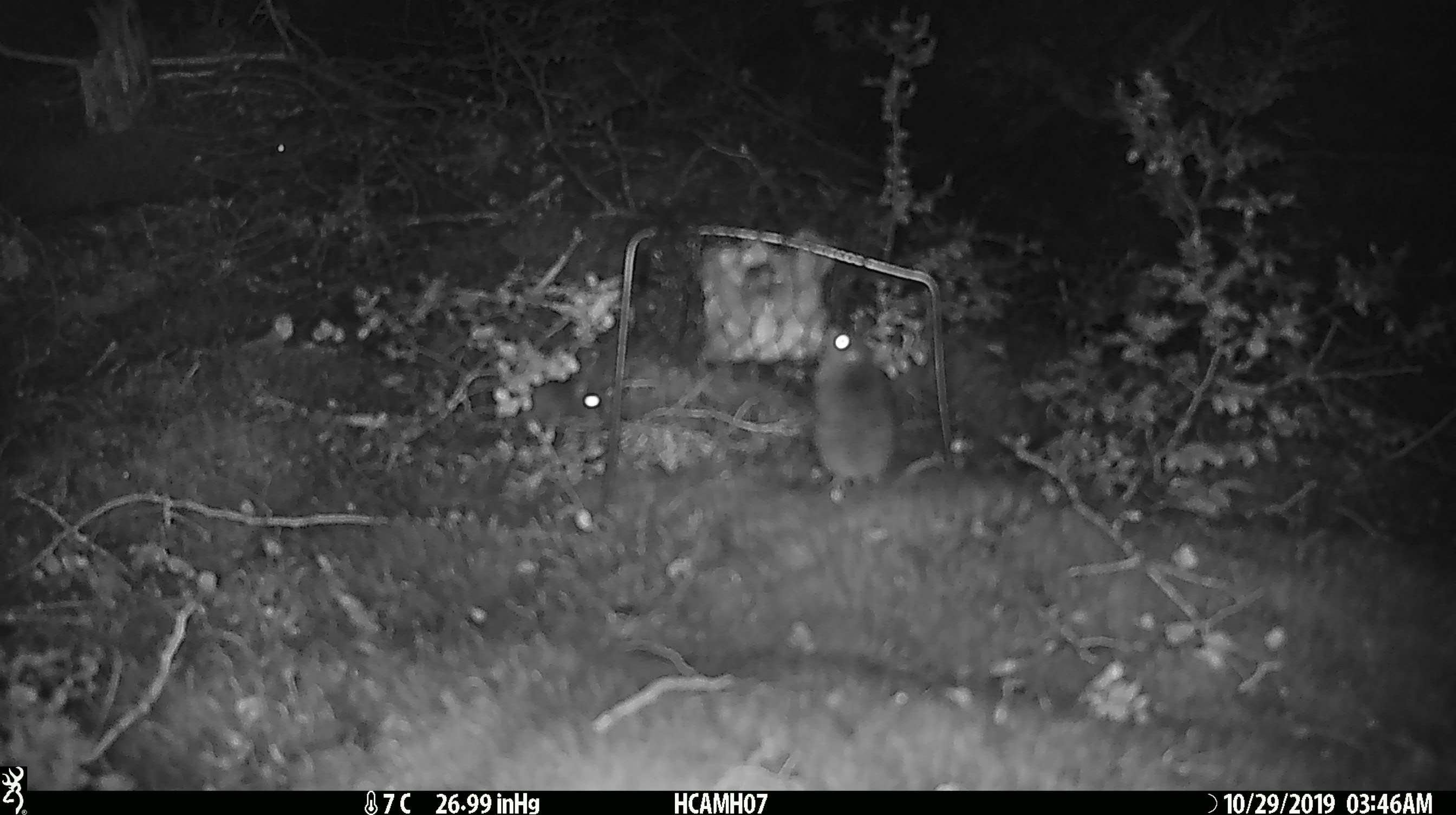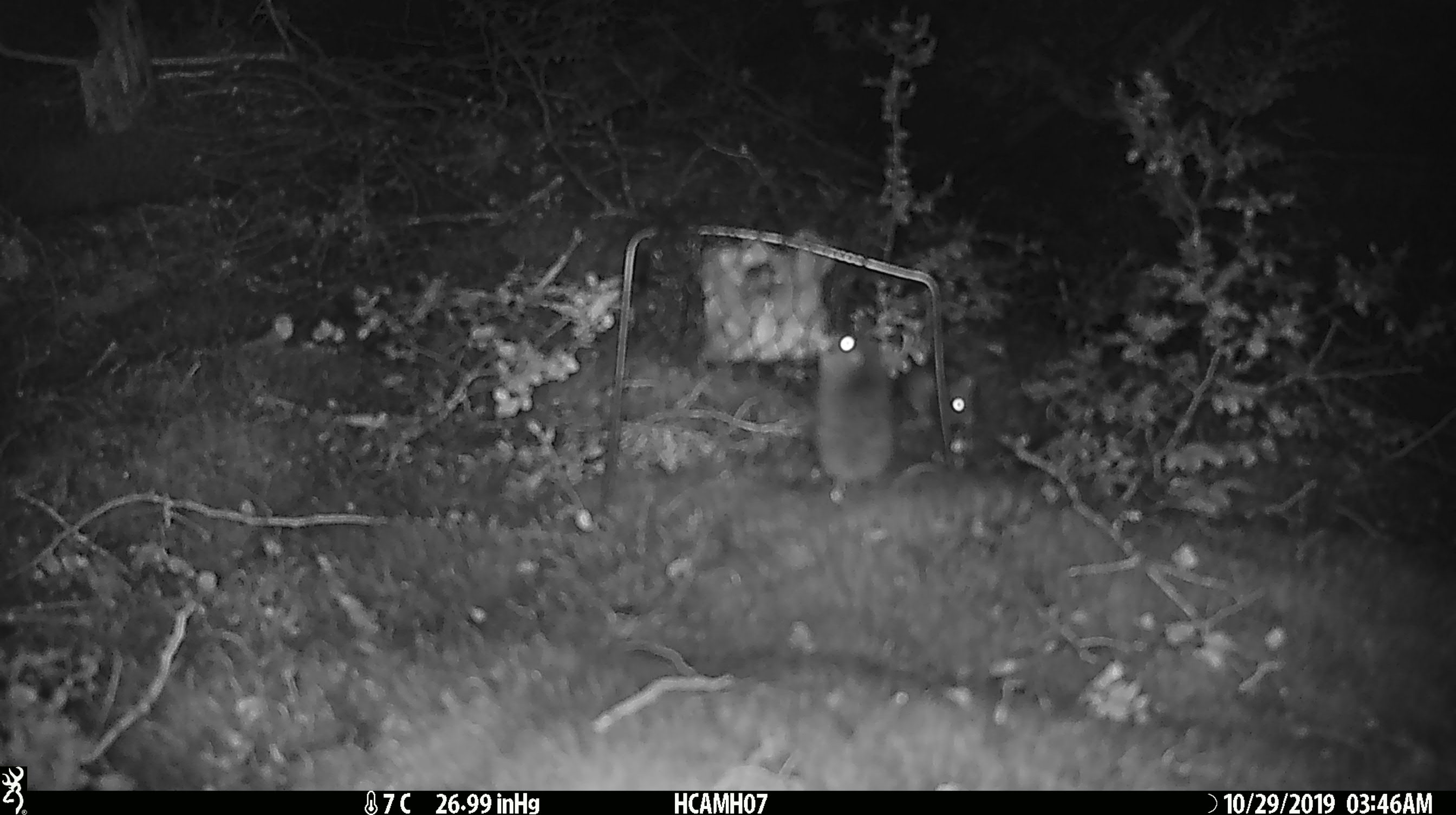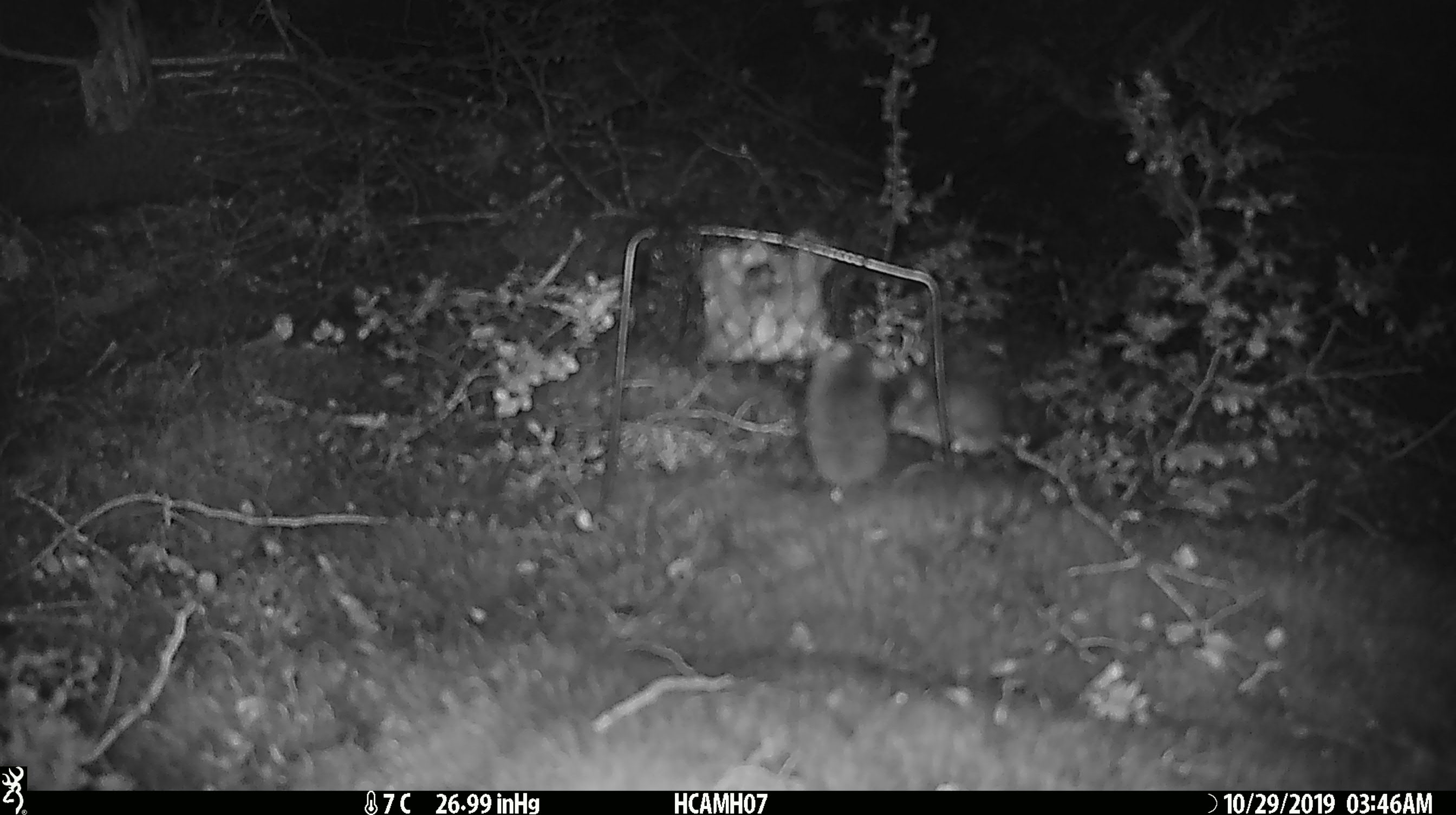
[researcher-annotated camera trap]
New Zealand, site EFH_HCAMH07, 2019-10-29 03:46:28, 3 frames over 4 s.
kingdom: Animalia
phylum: Chordata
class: Mammalia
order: Rodentia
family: Muridae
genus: Mus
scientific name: Mus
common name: mouse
Mouse (Mus).